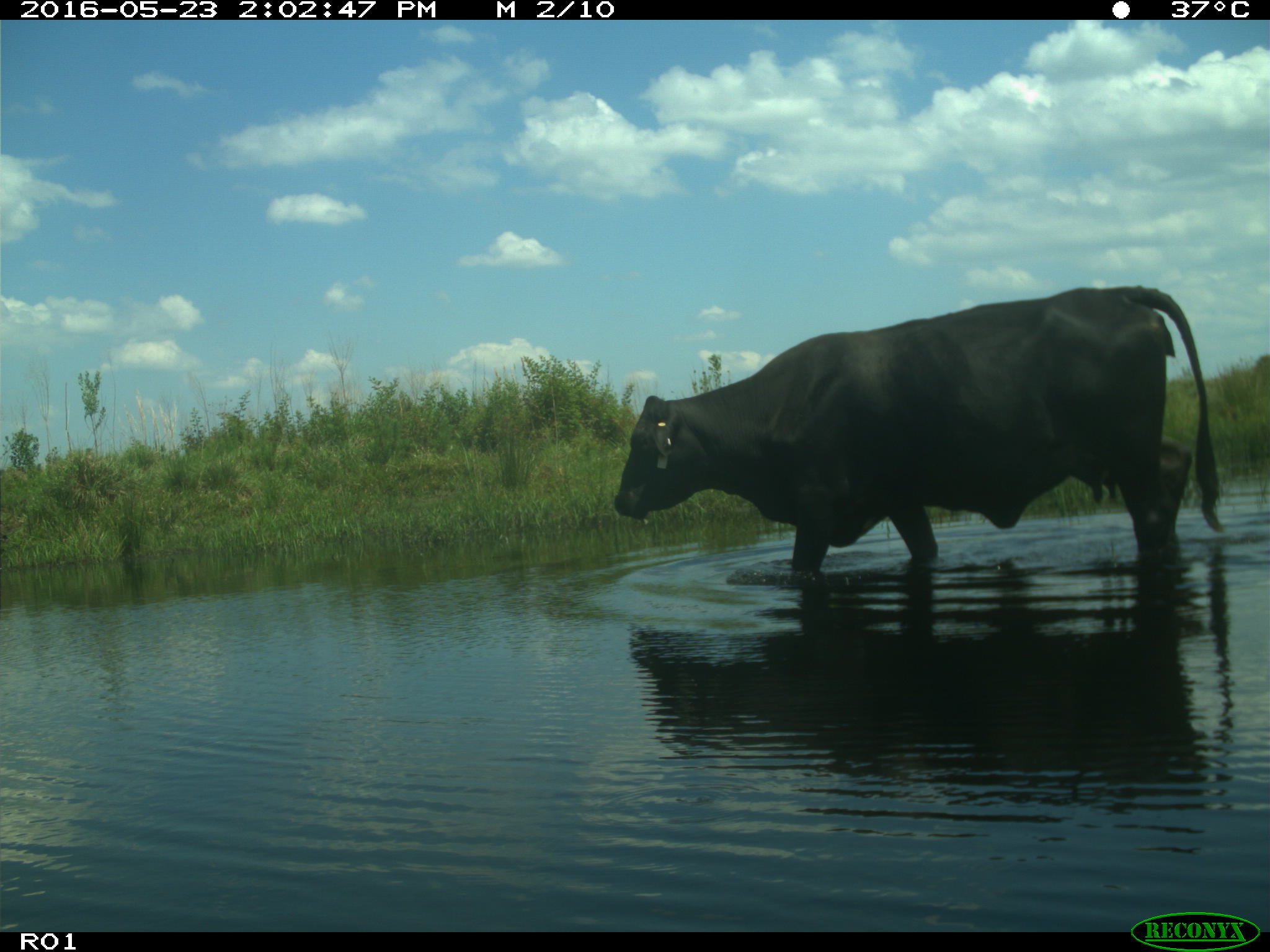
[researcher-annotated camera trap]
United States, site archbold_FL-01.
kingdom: Animalia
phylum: Chordata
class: Mammalia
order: Artiodactyla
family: Bovidae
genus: Bos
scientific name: Bos taurus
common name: domestic cow